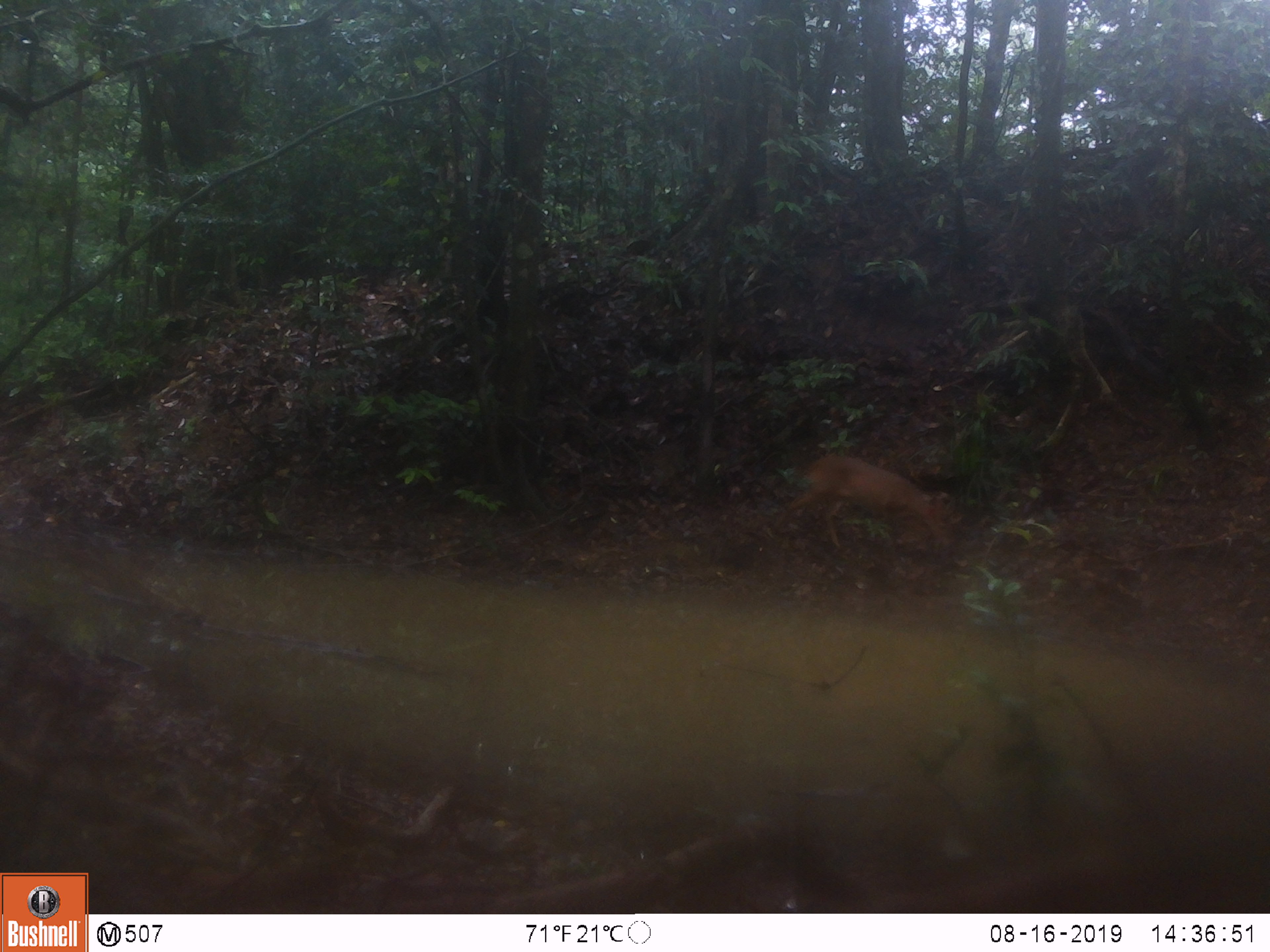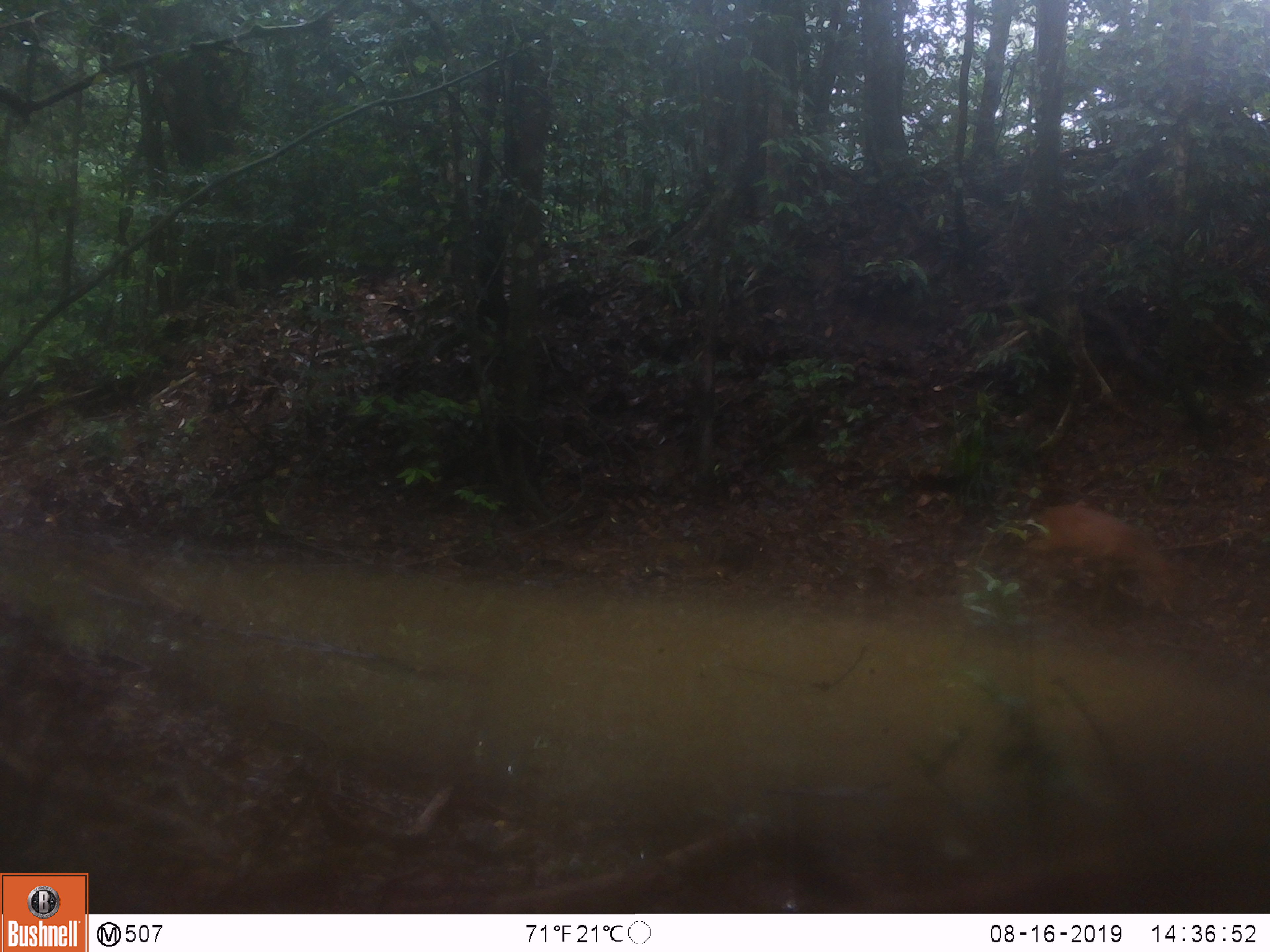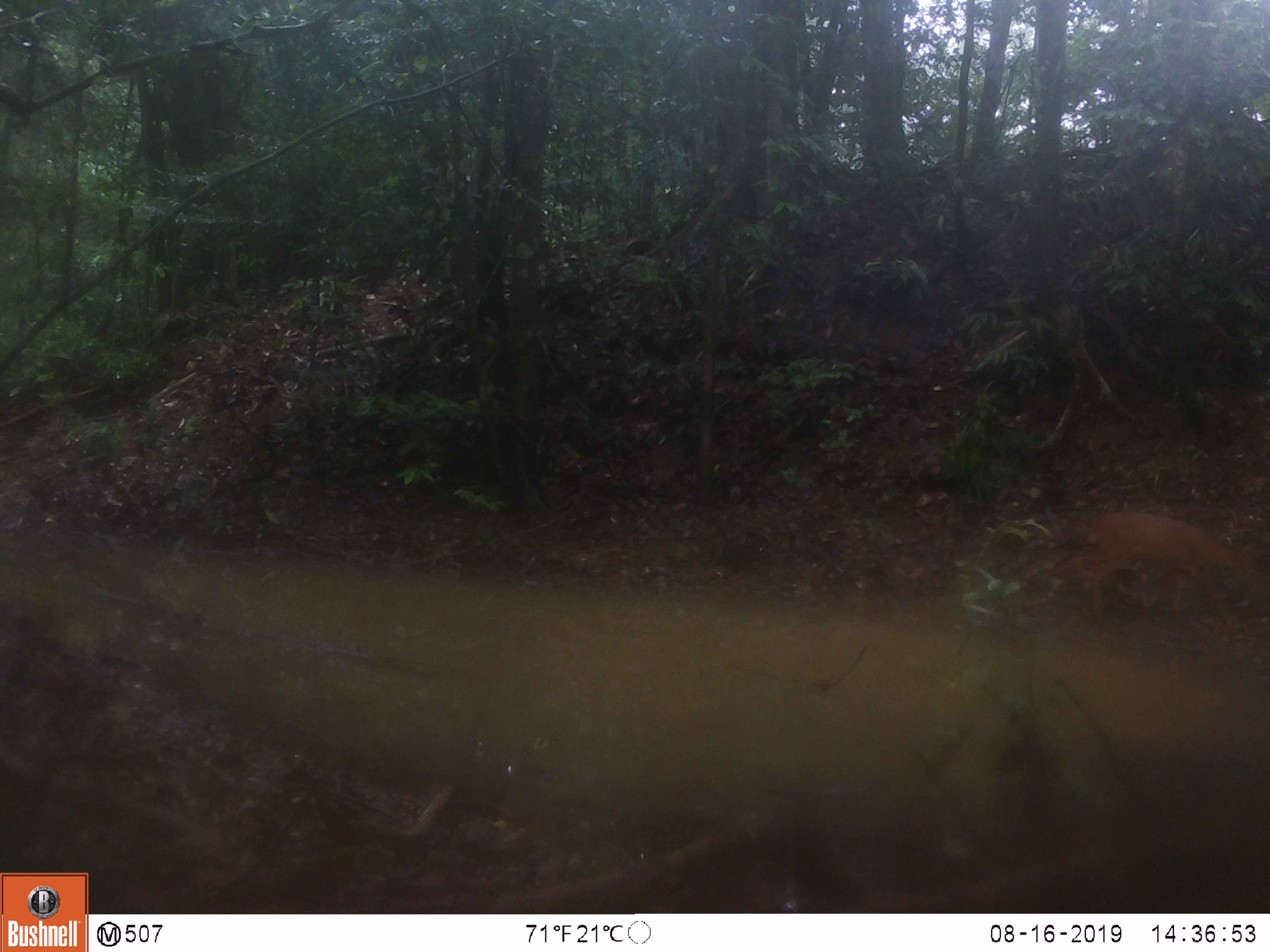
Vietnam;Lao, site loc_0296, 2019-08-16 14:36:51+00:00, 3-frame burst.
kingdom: Animalia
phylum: Chordata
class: Mammalia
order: Artiodactyla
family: Cervidae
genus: Rusa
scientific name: Rusa unicolor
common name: sambar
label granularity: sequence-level